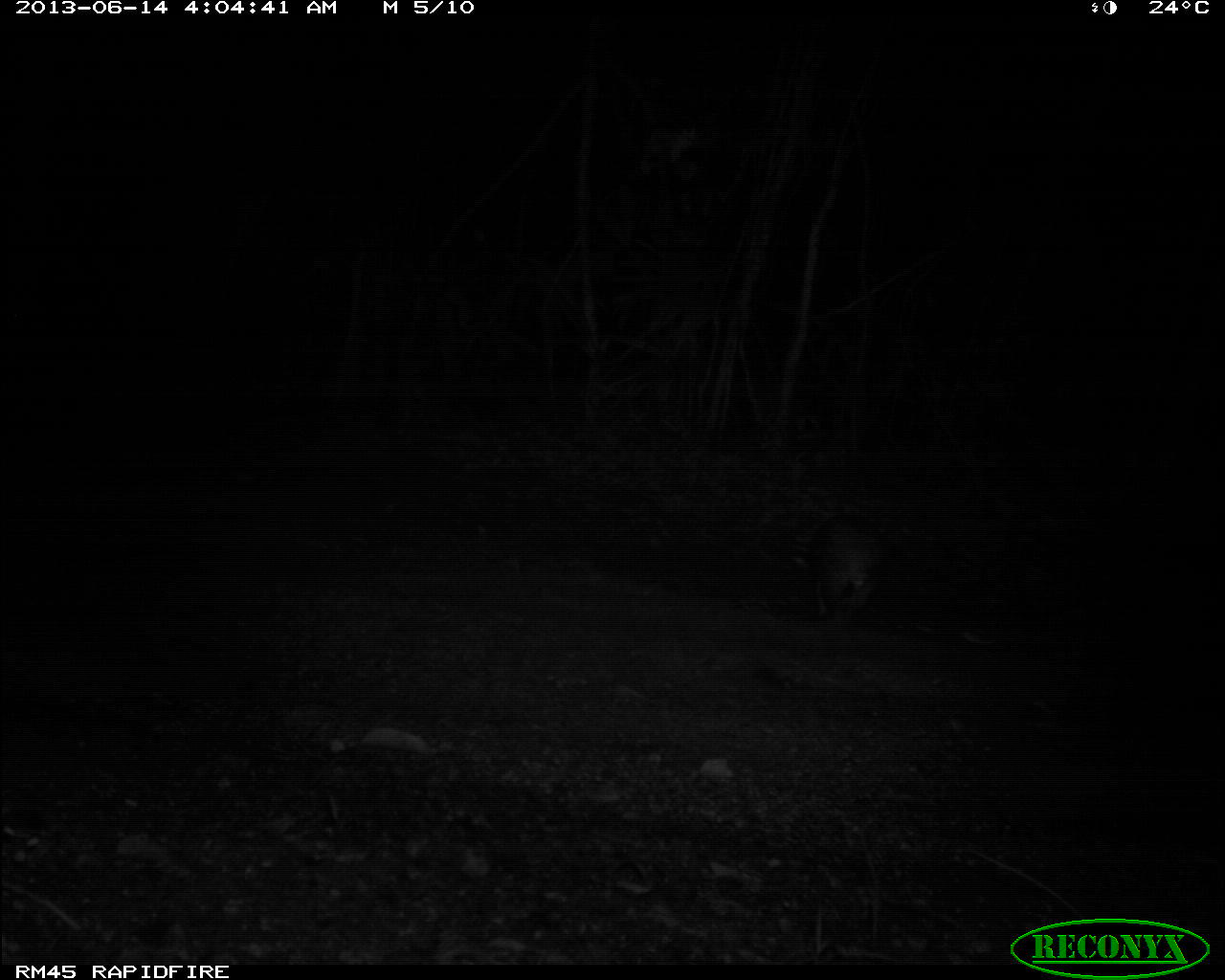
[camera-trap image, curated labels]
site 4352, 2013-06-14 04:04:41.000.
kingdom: Animalia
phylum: Chordata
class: Mammalia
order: Rodentia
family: Cuniculidae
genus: Cuniculus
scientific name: Cuniculus paca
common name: spotted paca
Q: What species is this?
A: Cuniculus paca (spotted paca).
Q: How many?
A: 1.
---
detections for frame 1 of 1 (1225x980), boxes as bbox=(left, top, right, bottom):
cuniculus paca: bbox=(791, 512, 887, 623)